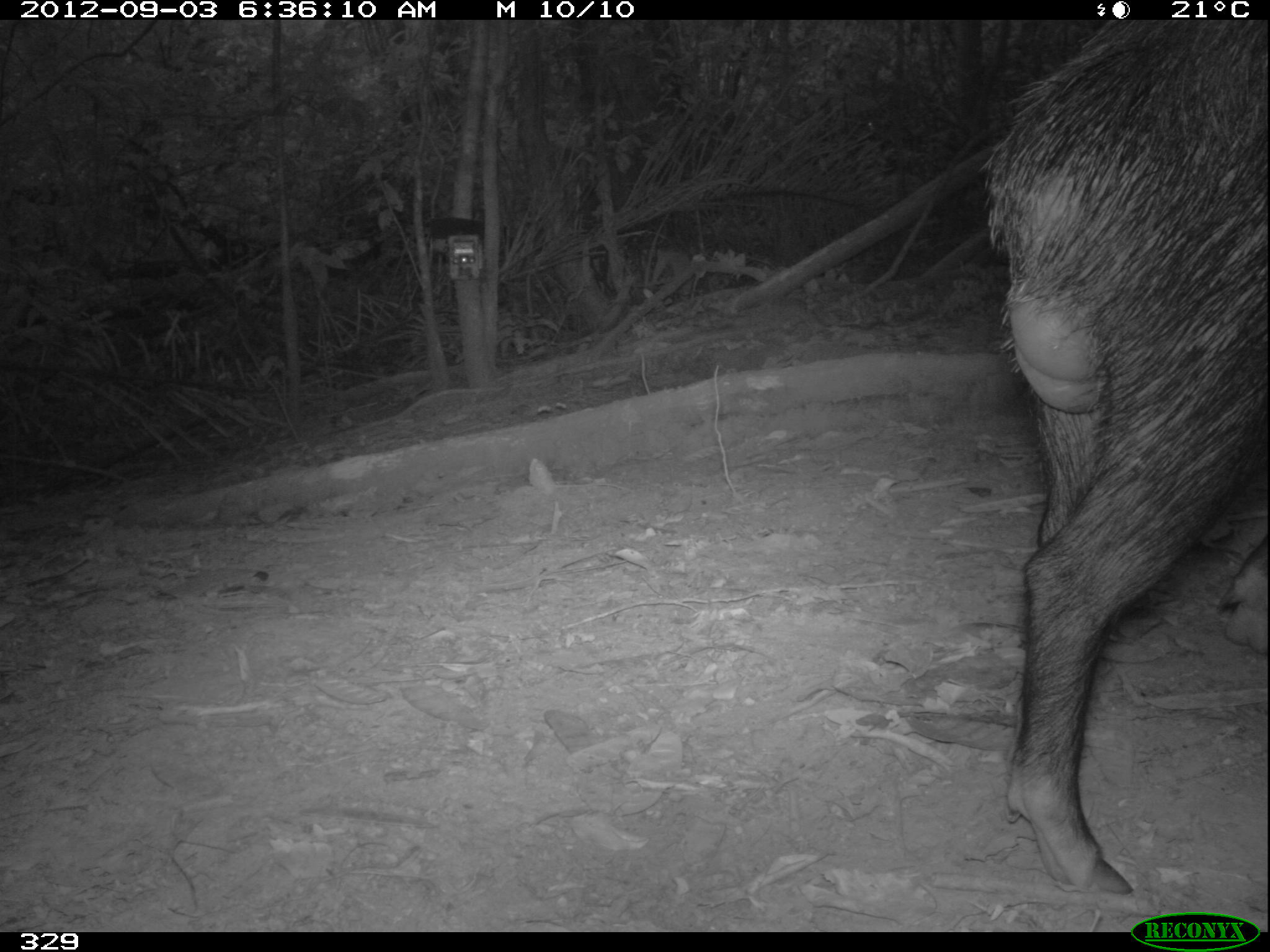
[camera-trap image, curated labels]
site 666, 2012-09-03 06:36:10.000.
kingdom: Animalia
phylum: Chordata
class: Mammalia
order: Artiodactyla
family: Tayassuidae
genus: Tayassu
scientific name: Tayassu pecari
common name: white-lipped peccary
Tayassu pecari (white-lipped peccary).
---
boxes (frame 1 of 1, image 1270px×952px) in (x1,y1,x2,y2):
tayassu pecari: (983,20,1270,890)